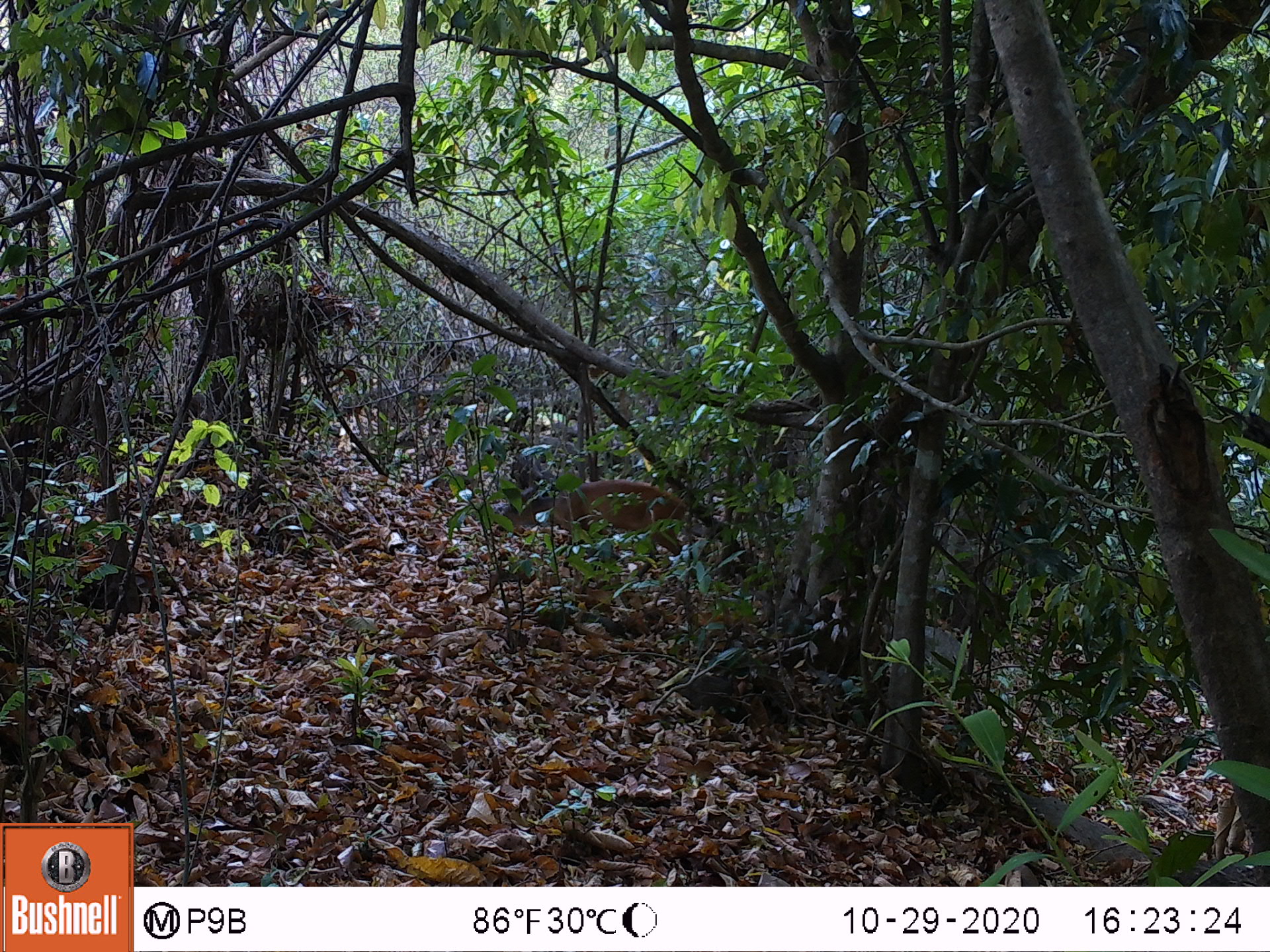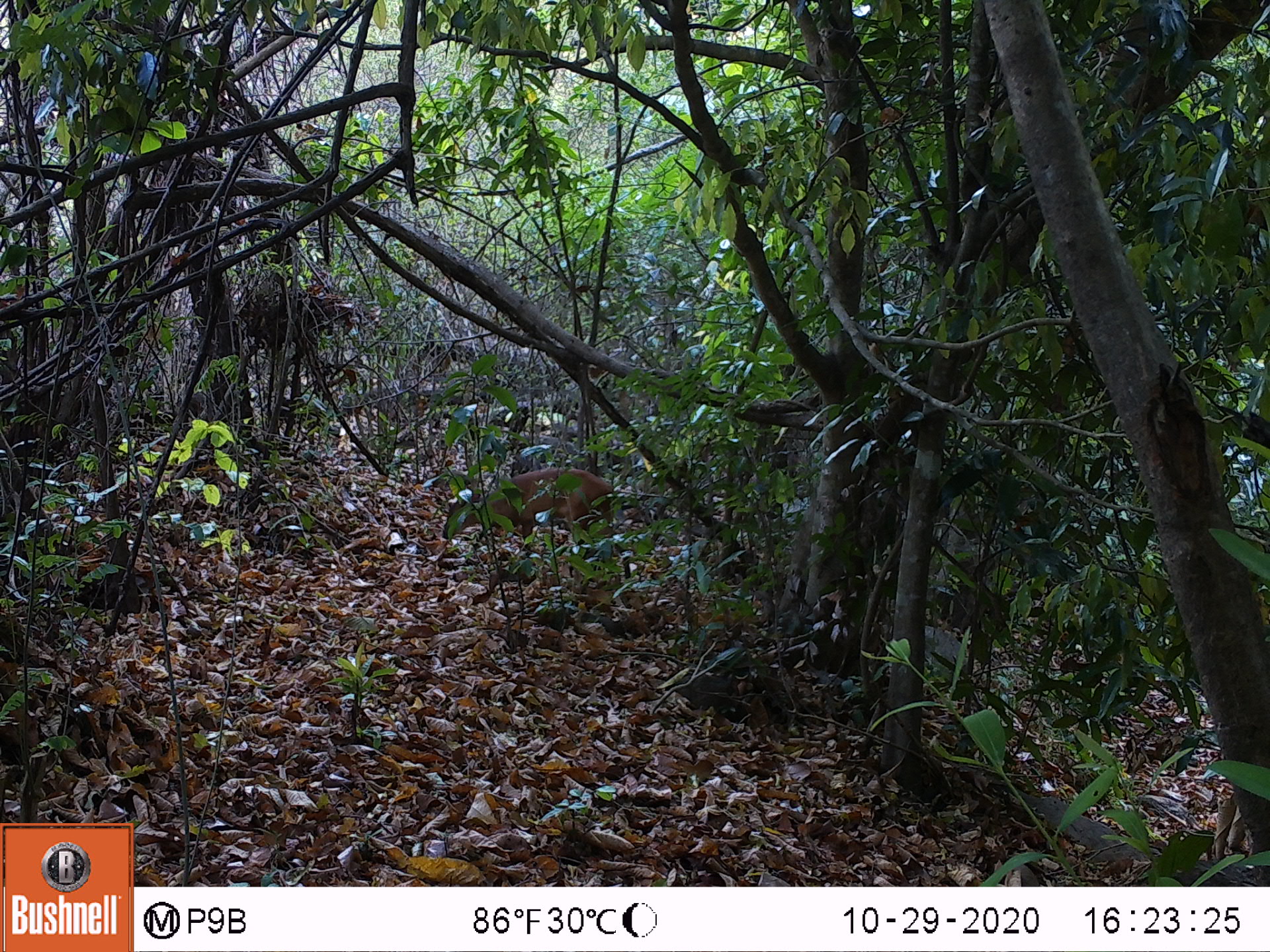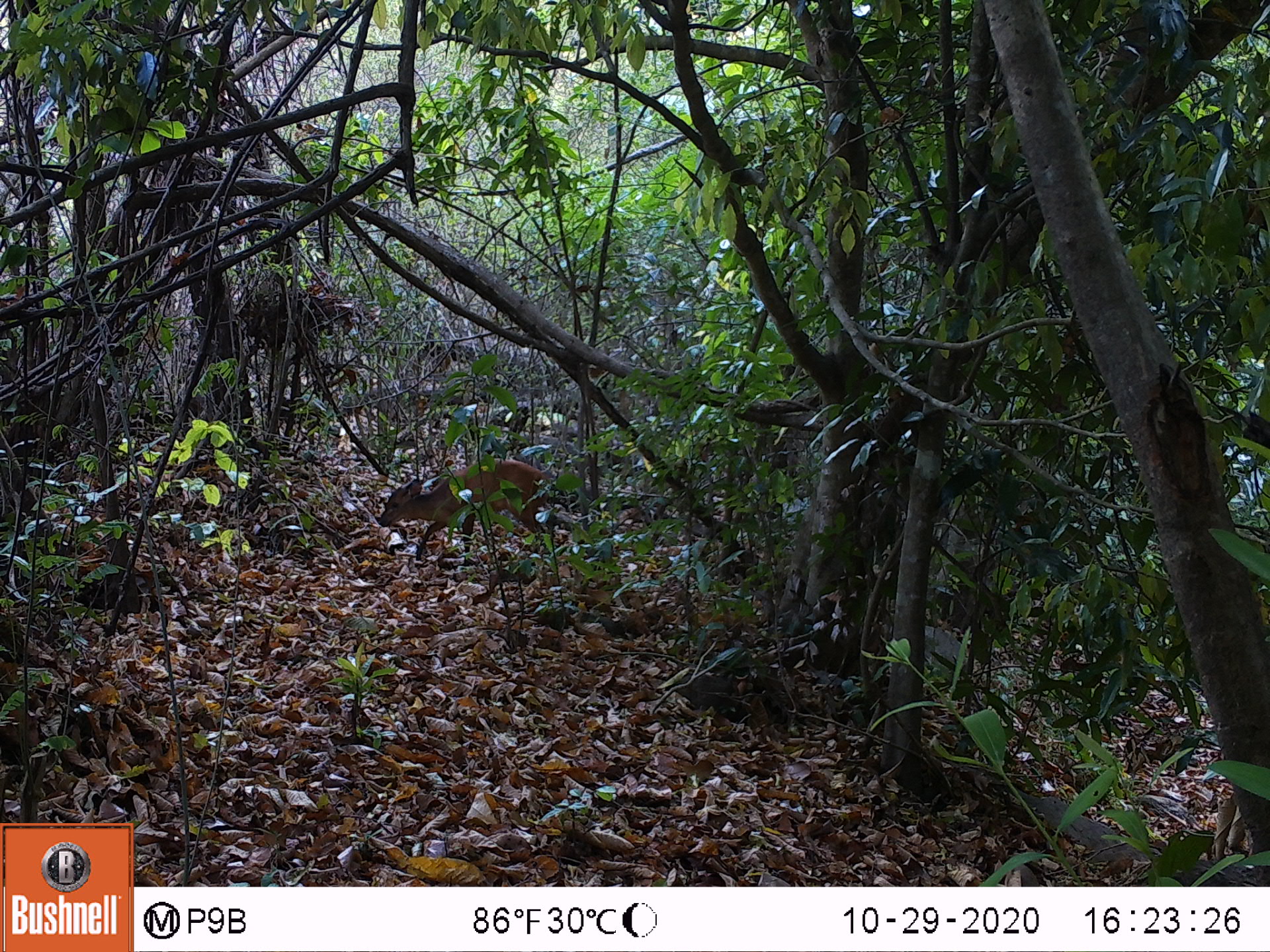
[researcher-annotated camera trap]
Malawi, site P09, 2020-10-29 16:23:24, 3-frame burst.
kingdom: Animalia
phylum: Chordata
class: Mammalia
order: Artiodactyla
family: Bovidae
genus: Cephalophorus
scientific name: Cephalophorus natalensis natalensis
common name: red duiker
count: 1